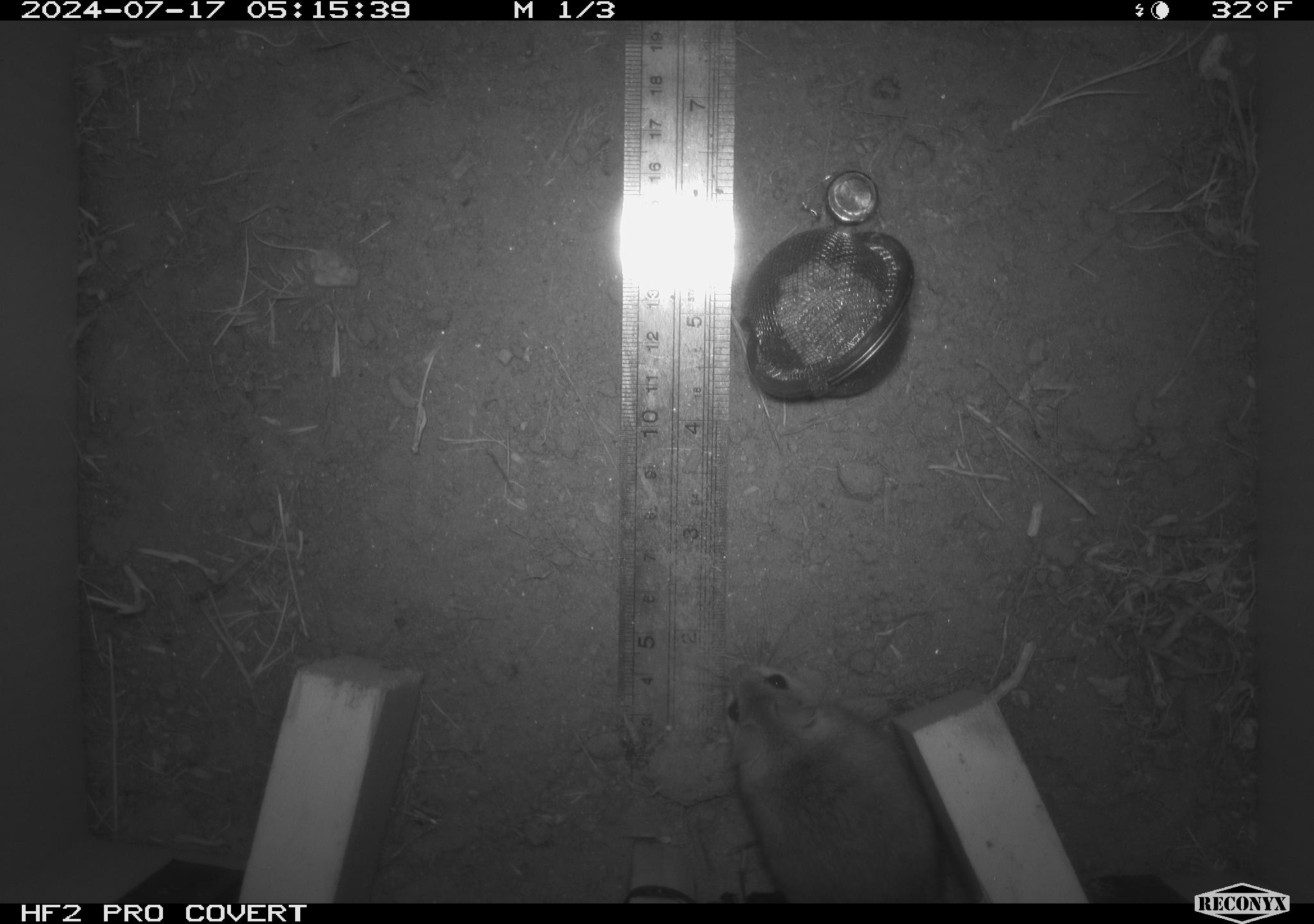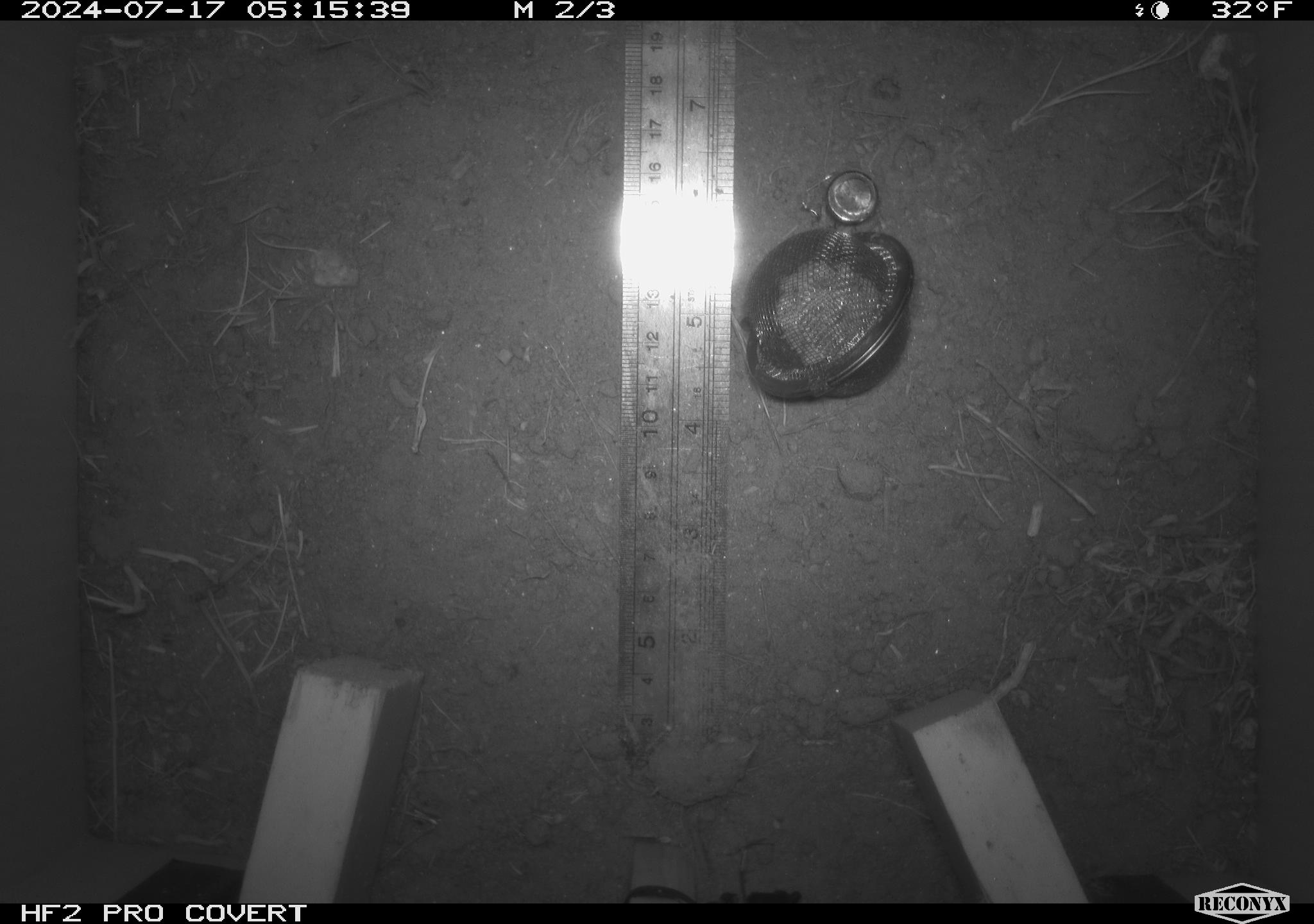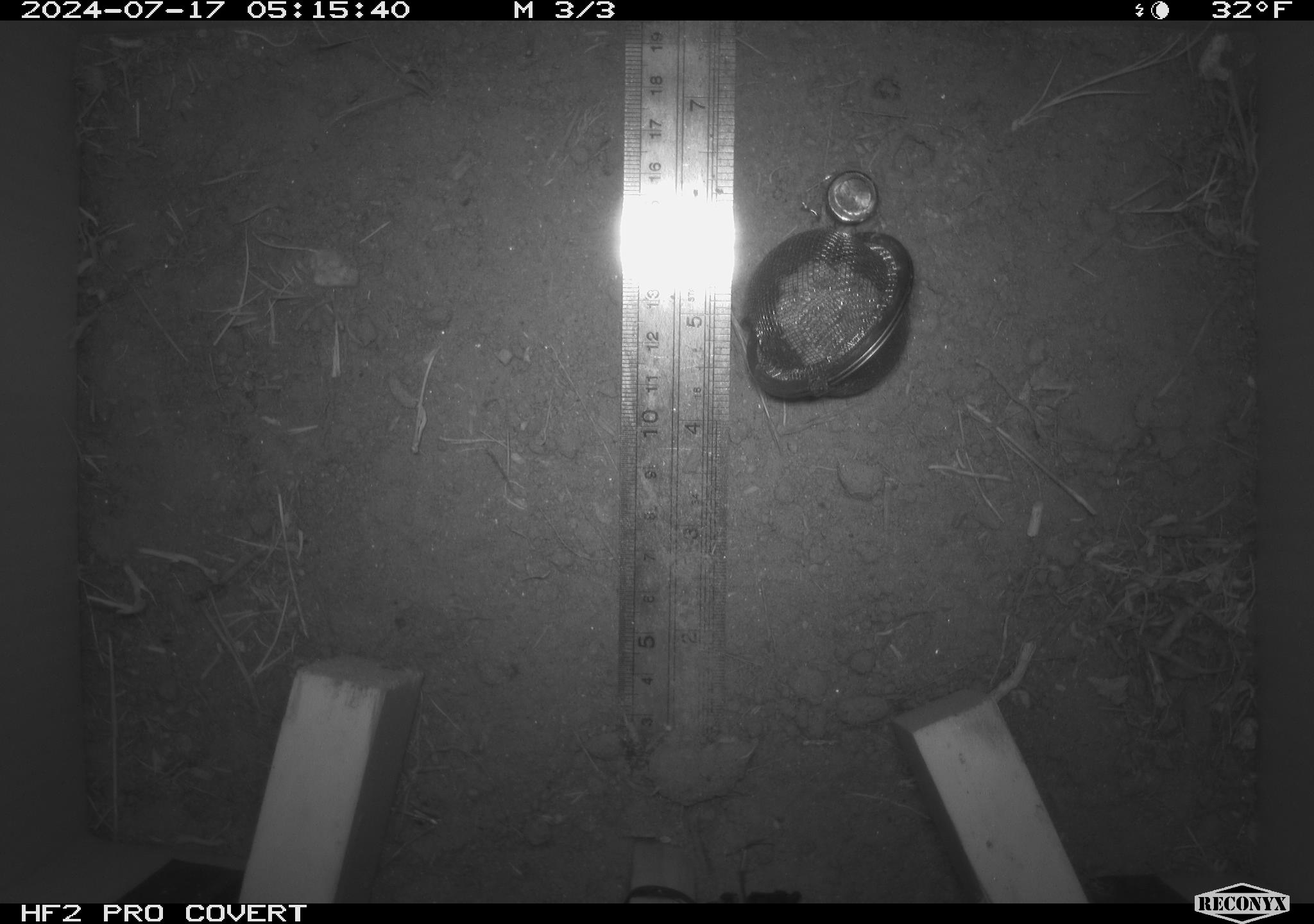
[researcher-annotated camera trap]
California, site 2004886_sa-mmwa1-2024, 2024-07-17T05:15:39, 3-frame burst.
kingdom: Animalia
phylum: Chordata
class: Mammalia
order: Rodentia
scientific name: Rodentia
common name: mouse species